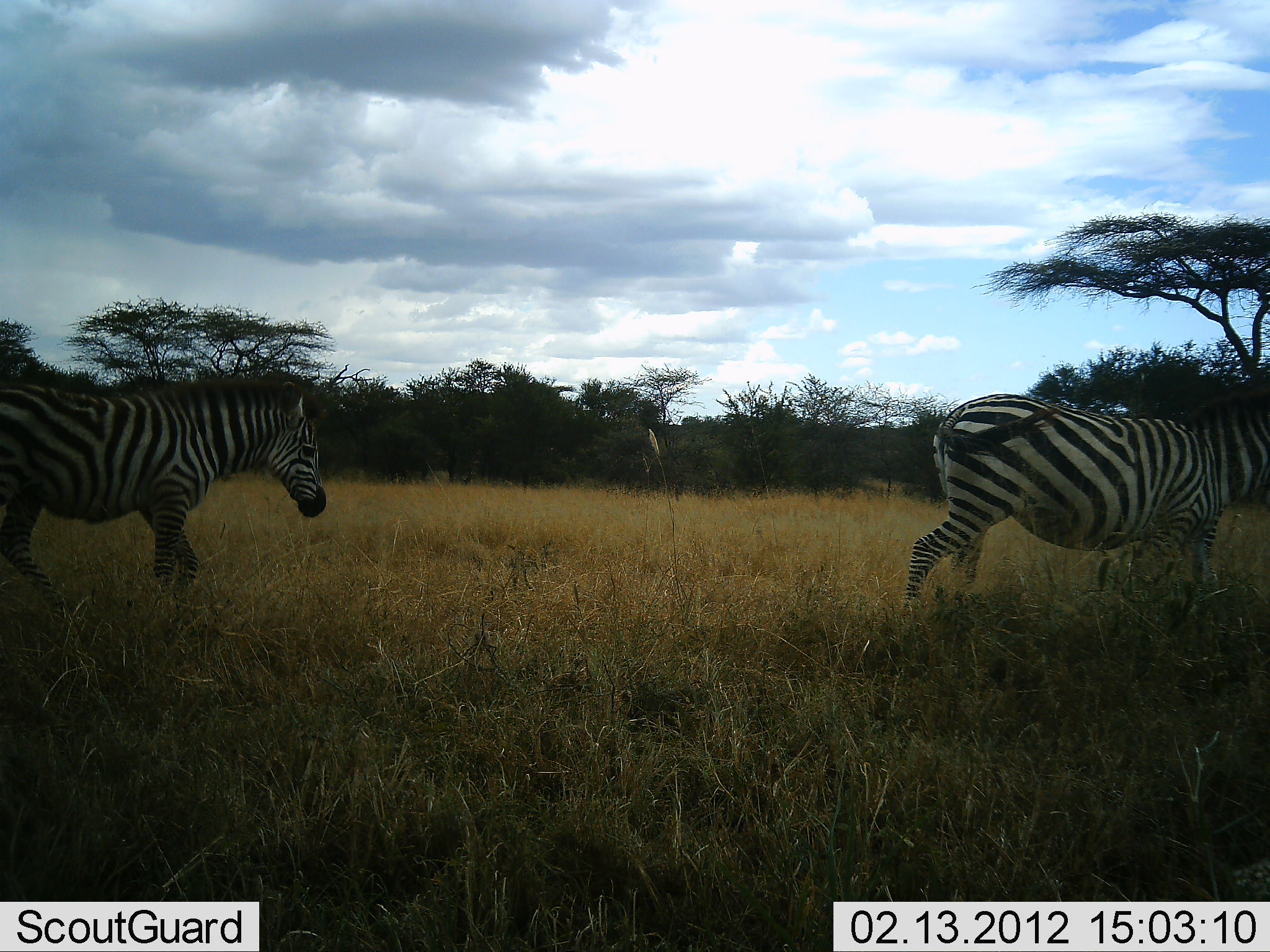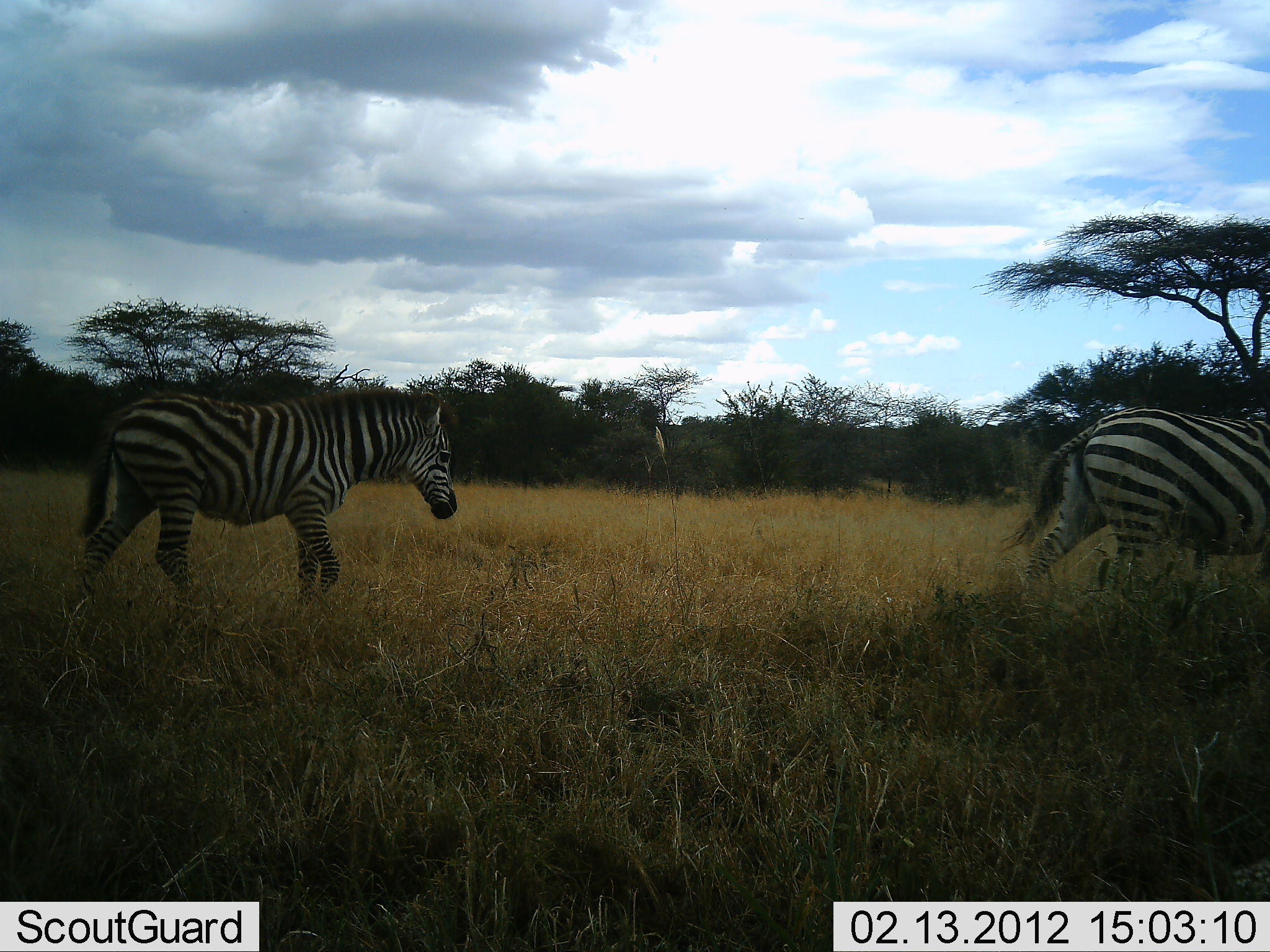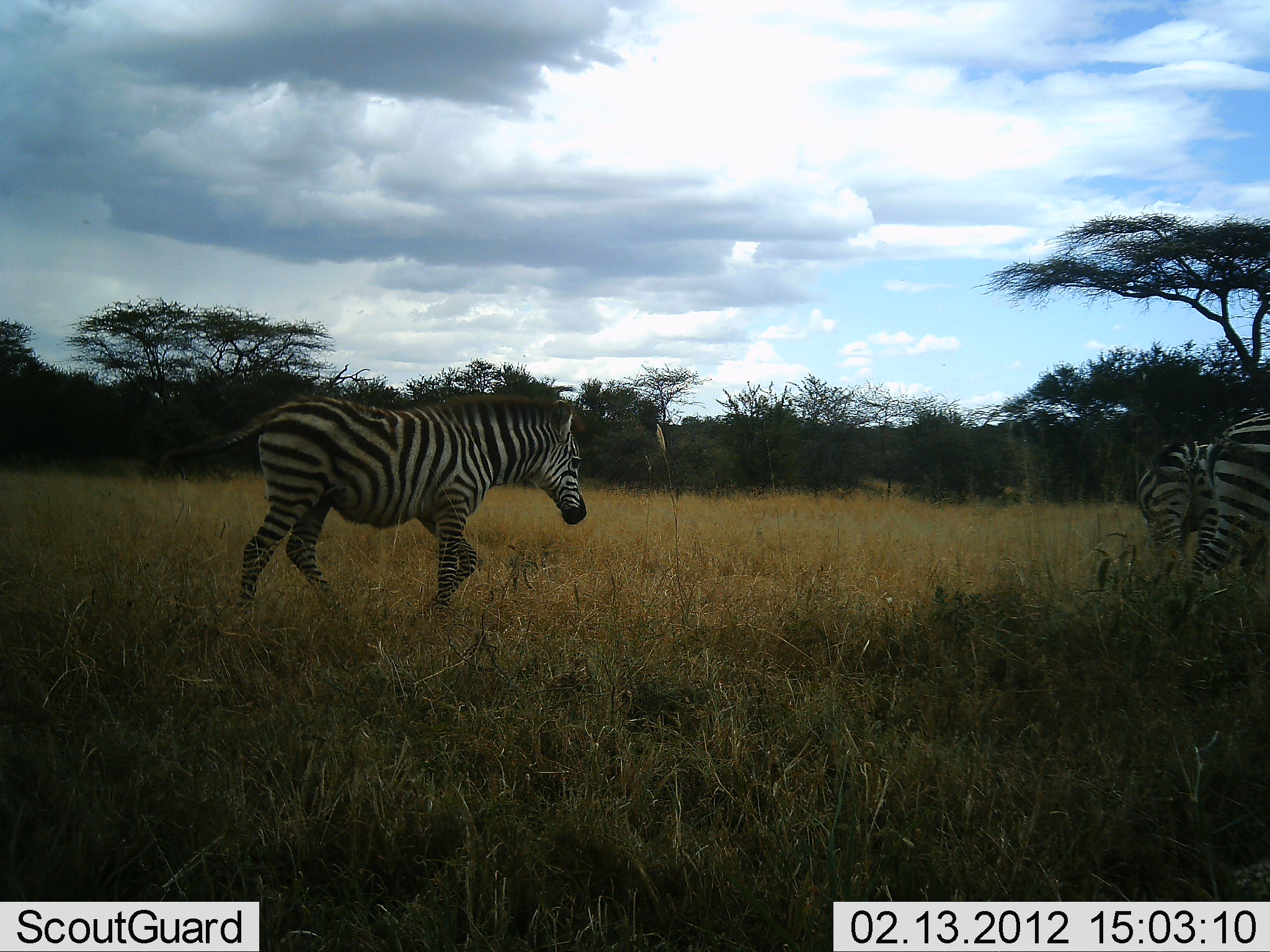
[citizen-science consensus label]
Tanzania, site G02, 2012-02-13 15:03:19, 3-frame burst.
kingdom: Animalia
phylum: Chordata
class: Mammalia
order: Perissodactyla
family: Equidae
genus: Equus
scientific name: Equus quagga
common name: plains zebra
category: zebra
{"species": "zebra (plains zebra) (Equus quagga)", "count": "2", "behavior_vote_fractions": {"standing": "14%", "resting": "0%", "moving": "100%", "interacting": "0%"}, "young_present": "5%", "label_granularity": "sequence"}